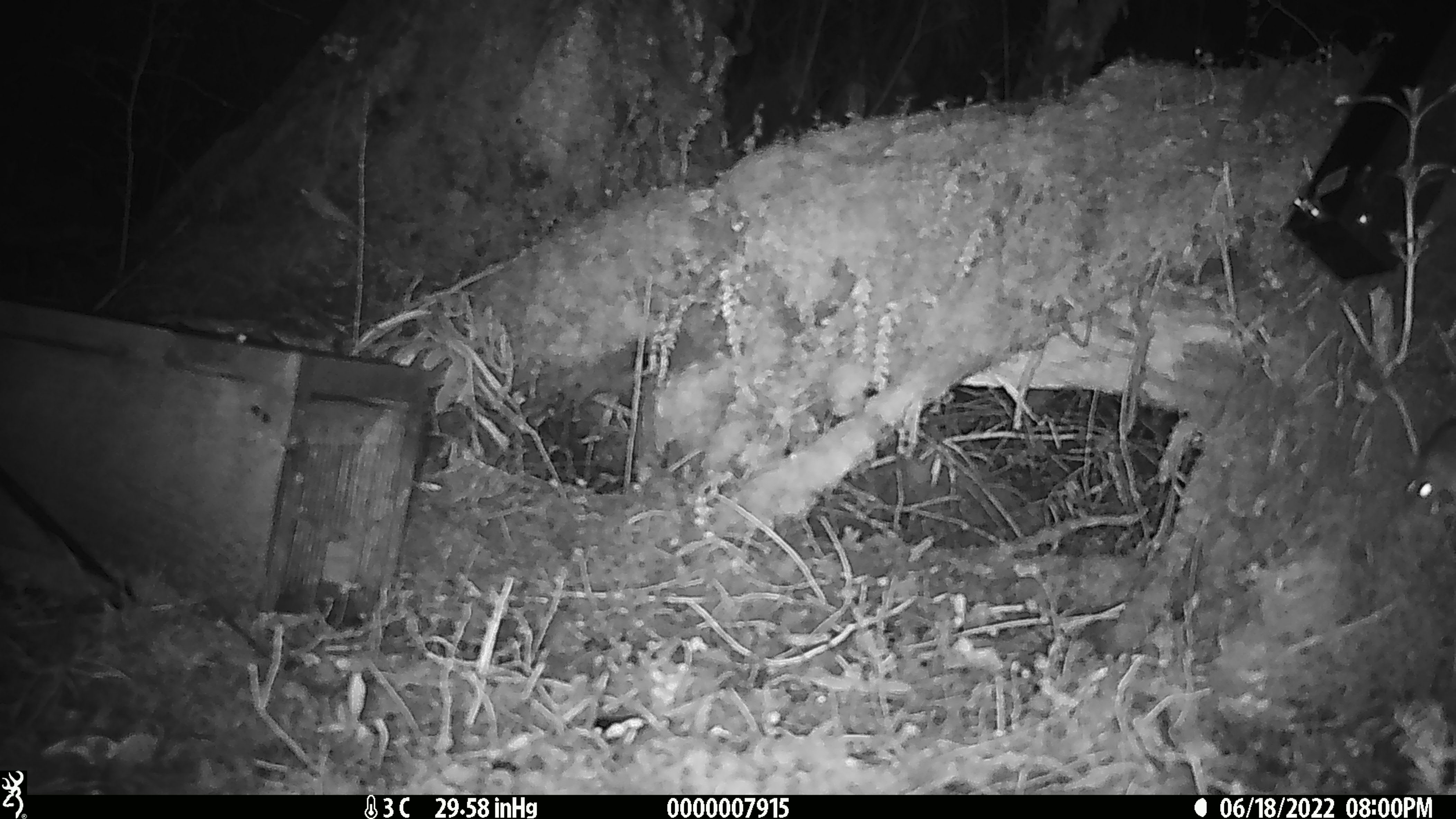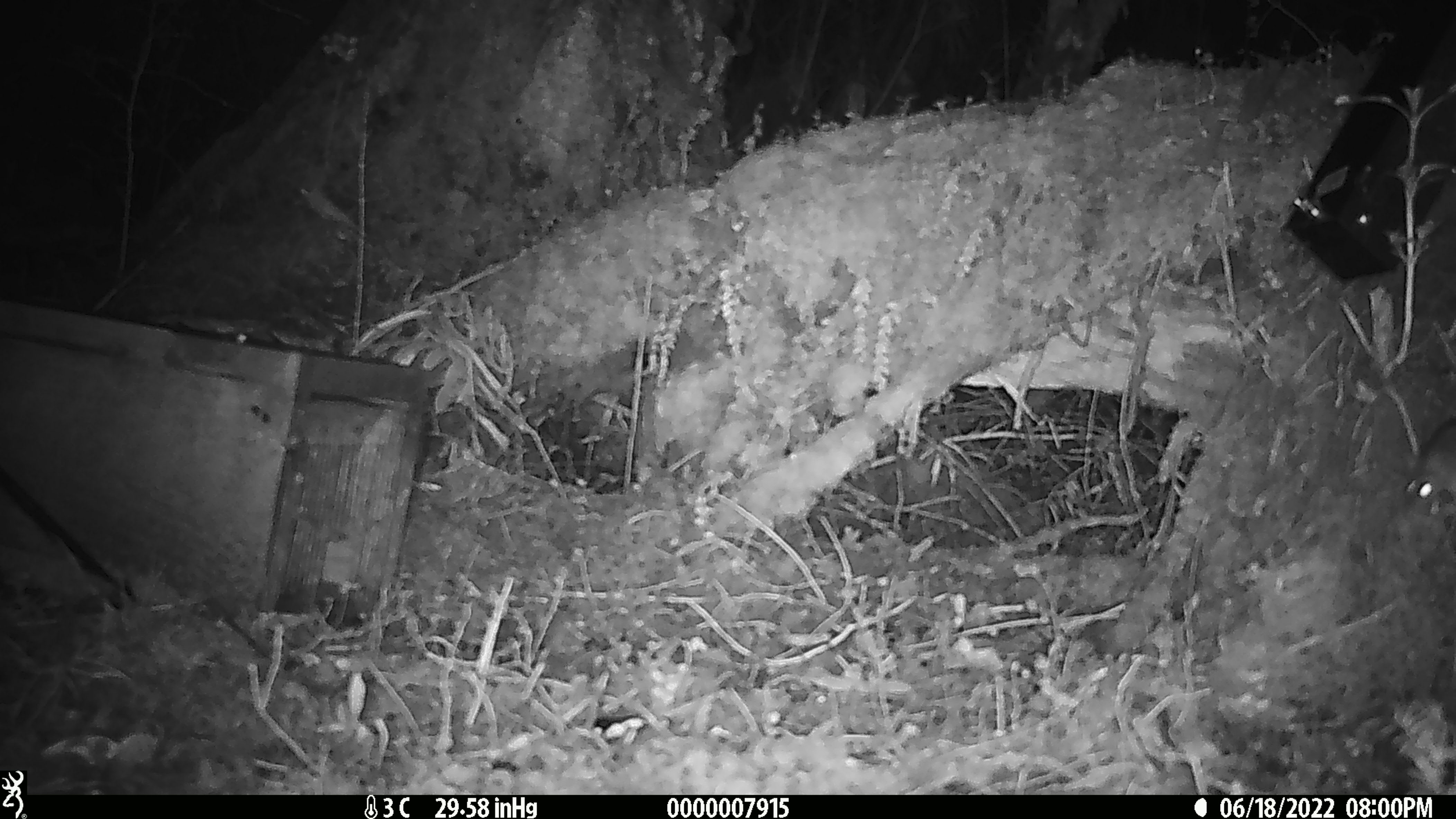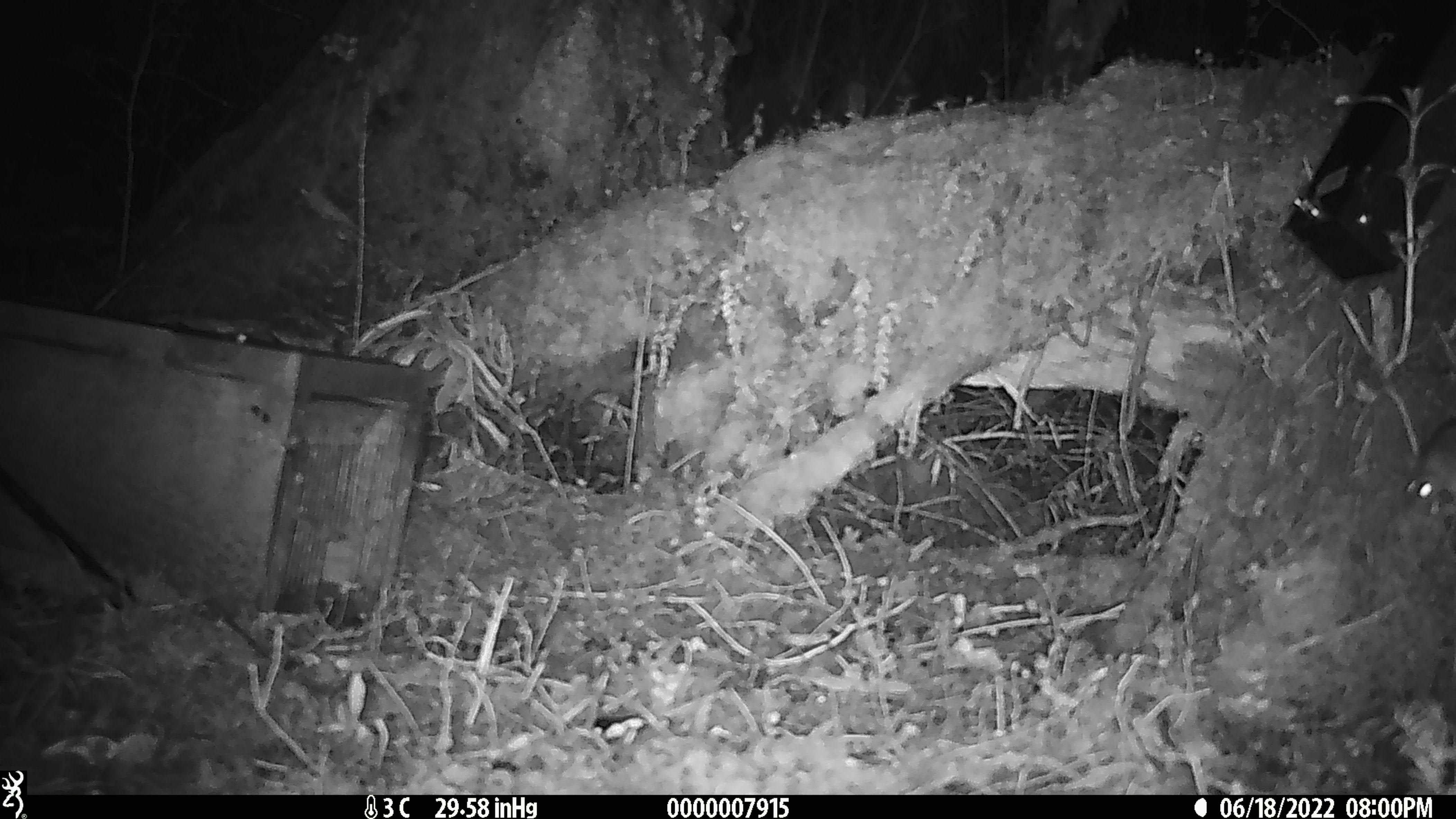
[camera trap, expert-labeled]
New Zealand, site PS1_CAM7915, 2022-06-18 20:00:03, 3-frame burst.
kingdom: Animalia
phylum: Chordata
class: Mammalia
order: Rodentia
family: Muridae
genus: Mus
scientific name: Mus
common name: mouse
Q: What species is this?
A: Mouse (Mus).